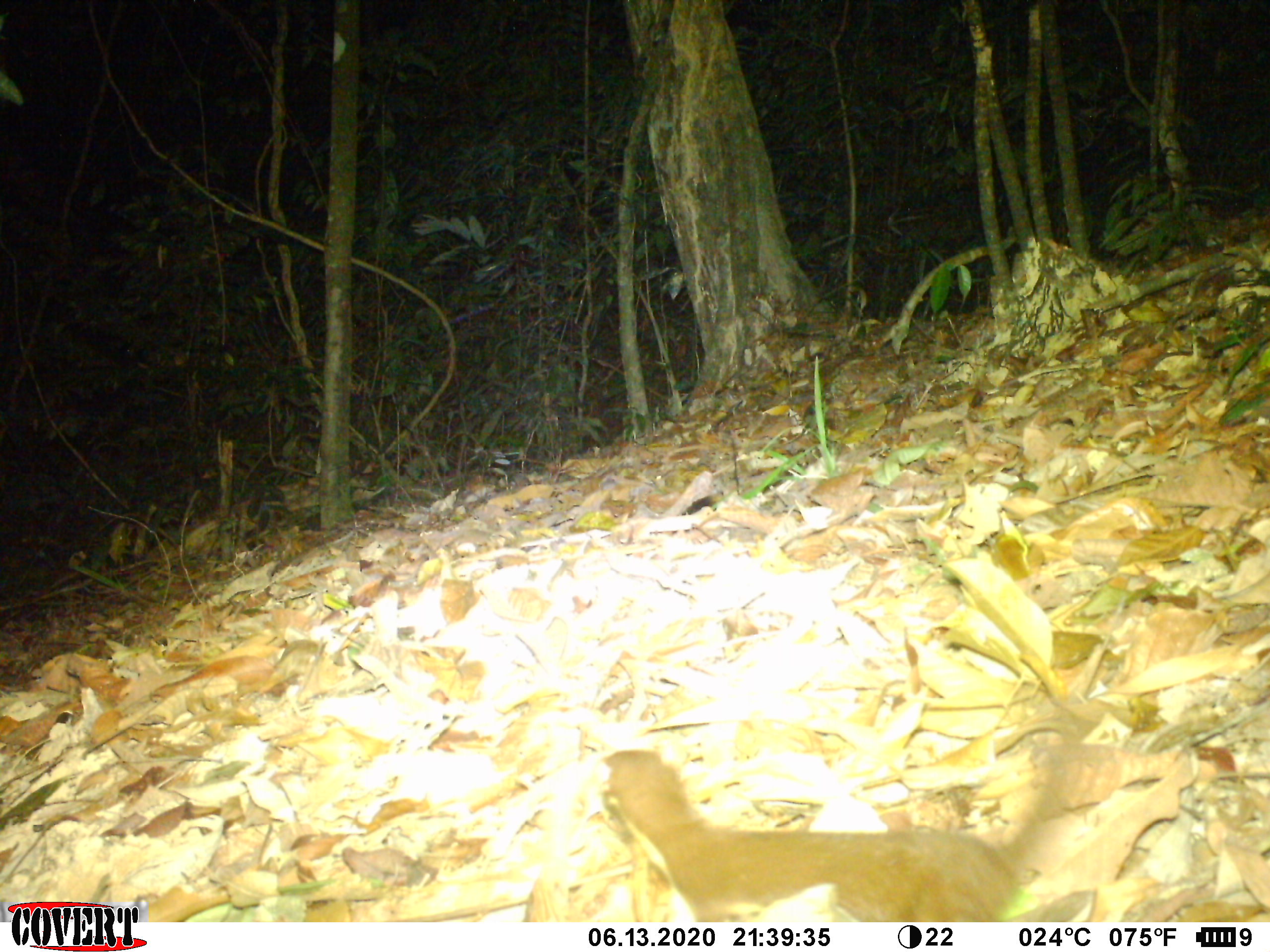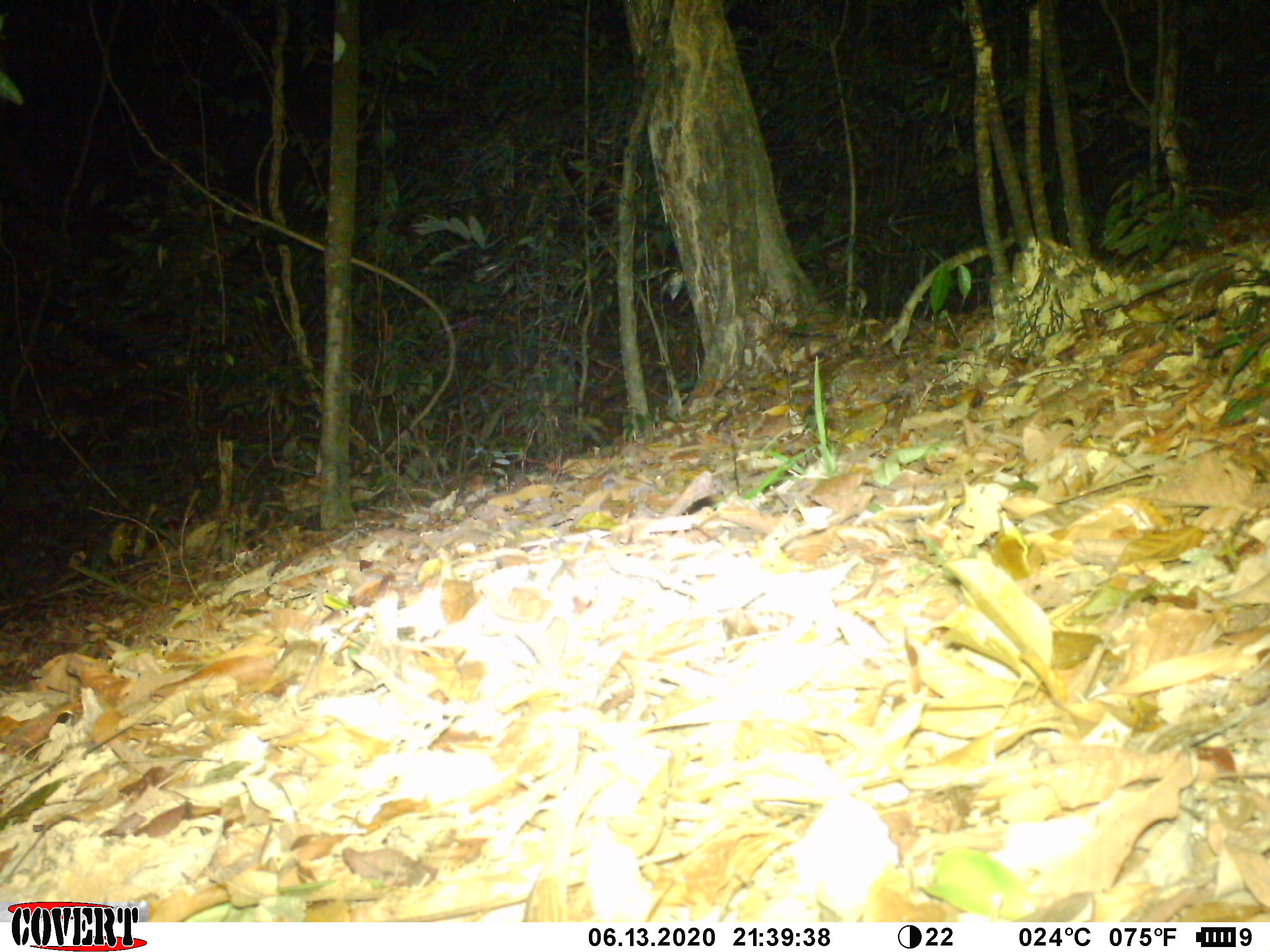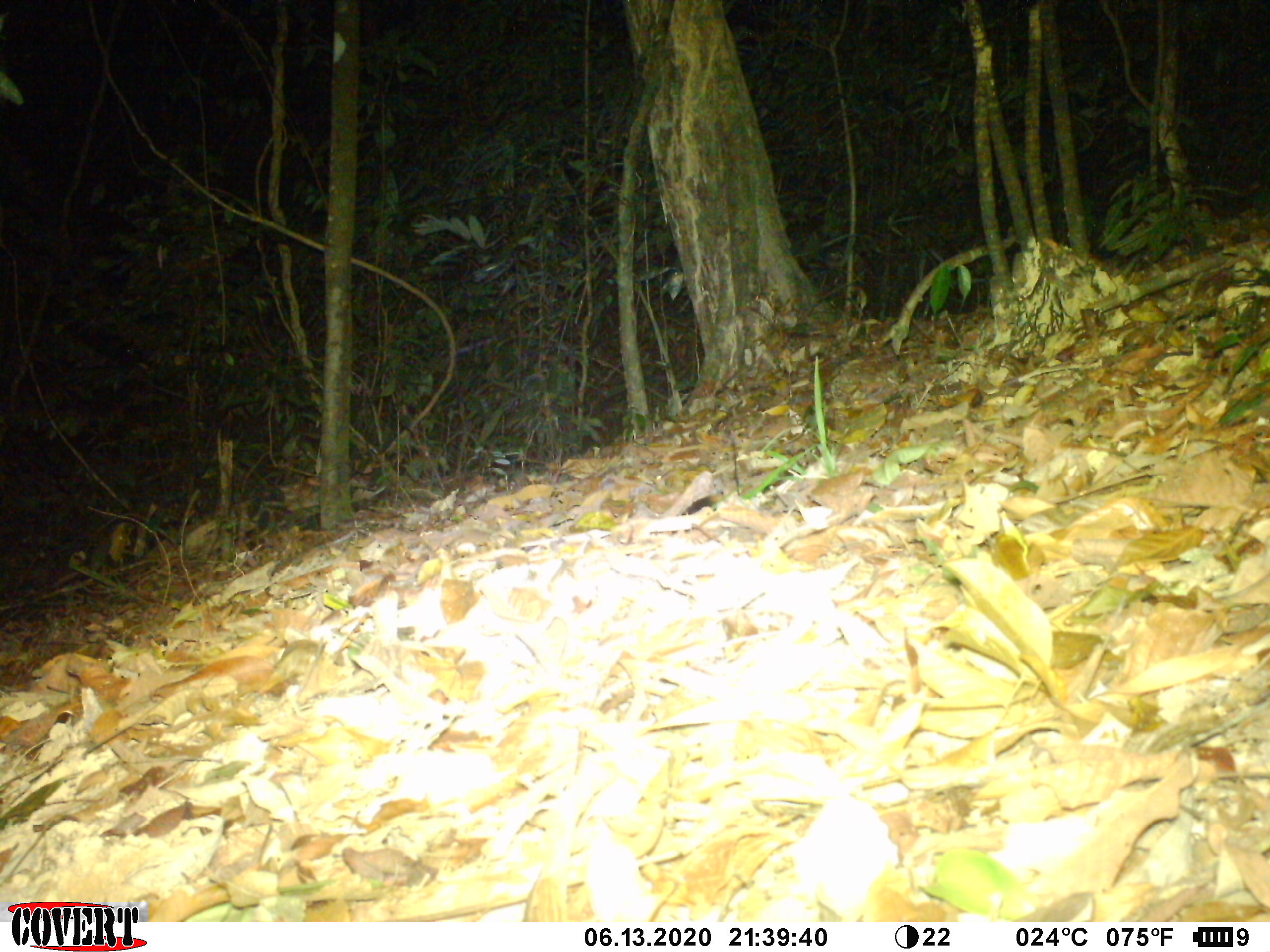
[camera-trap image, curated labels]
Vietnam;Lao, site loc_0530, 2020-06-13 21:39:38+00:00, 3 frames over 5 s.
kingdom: Animalia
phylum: Chordata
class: Mammalia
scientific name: Mammalia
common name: mammal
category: unidentified small mammal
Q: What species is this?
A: Unidentified small mammal (mammal) (Mammalia).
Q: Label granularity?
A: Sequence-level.